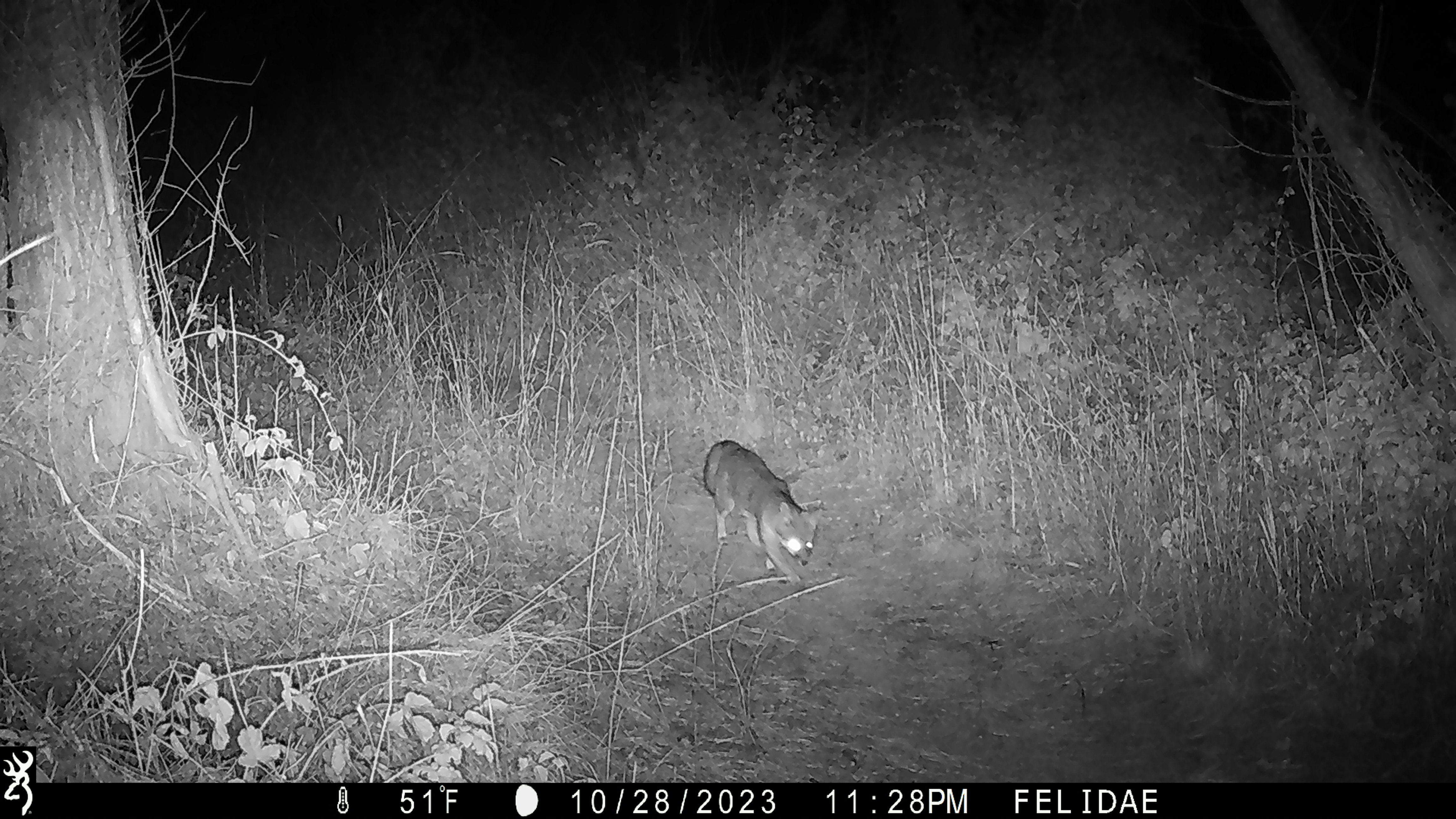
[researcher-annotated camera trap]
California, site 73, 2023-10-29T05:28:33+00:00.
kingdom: Animalia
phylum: Chordata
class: Mammalia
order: Carnivora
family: Canidae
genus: Urocyon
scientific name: Urocyon cinereoargenteus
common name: gray fox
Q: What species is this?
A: Gray fox (Urocyon cinereoargenteus).